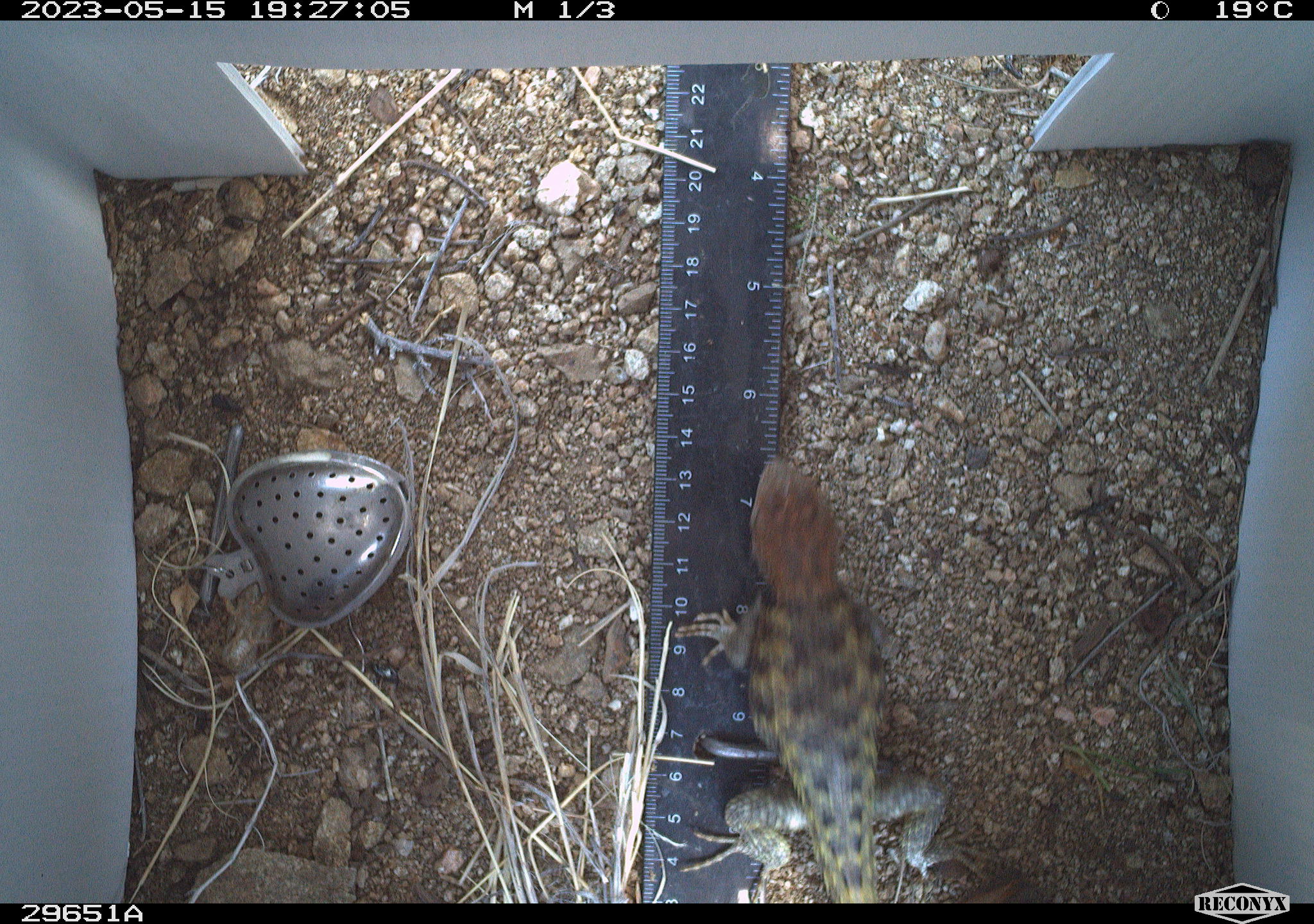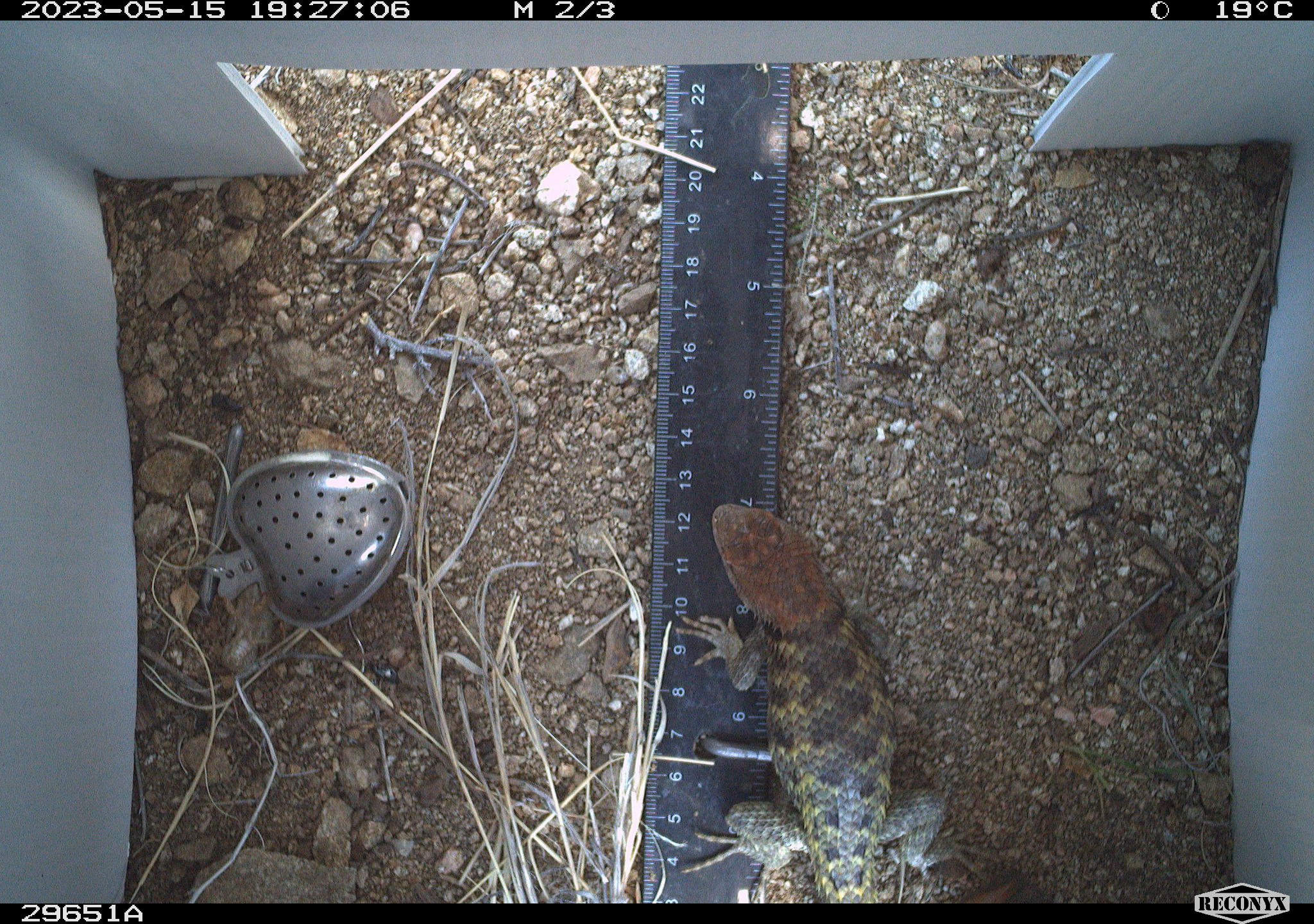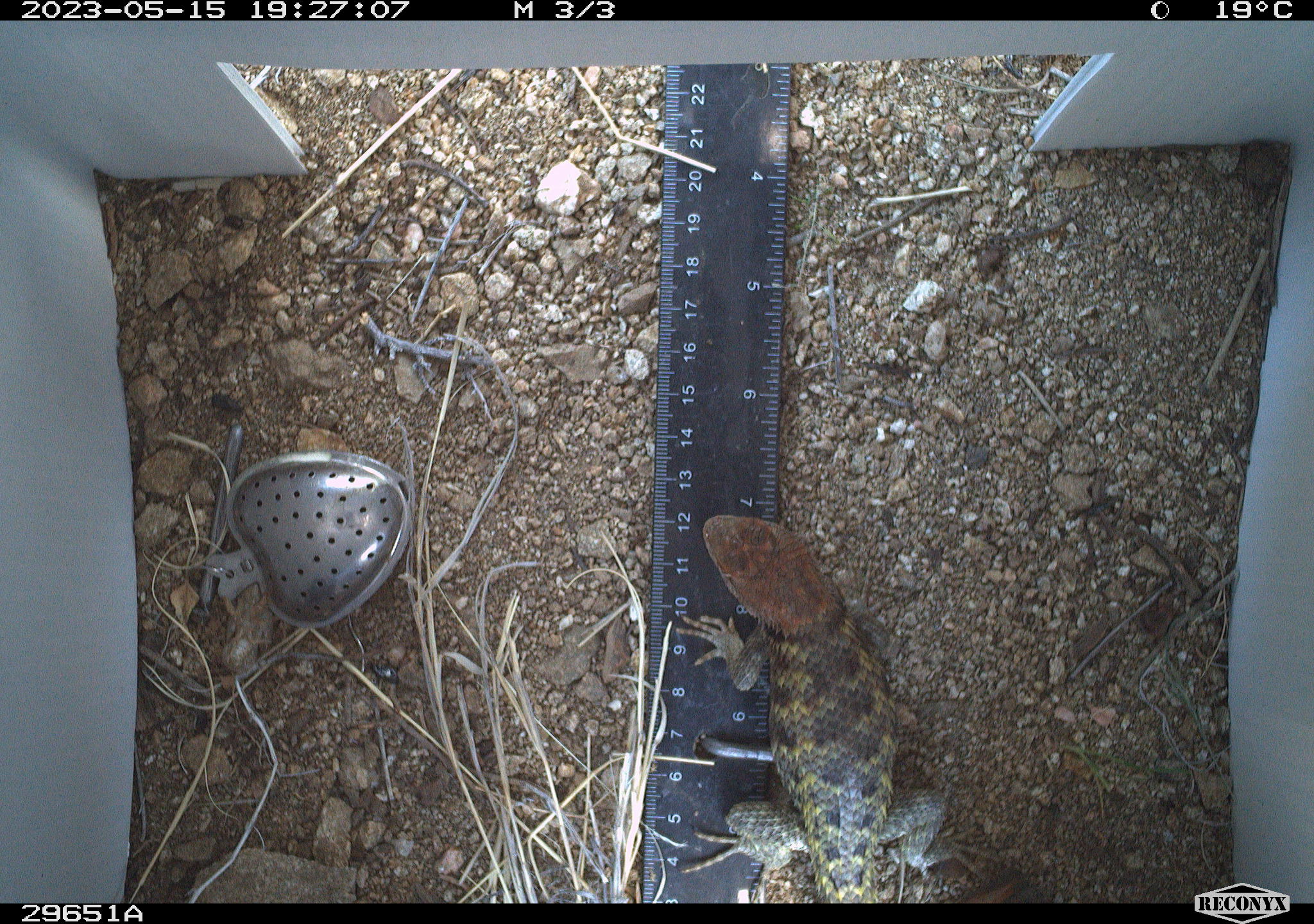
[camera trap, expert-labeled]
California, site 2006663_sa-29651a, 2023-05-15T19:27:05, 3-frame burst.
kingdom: Animalia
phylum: Chordata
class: Reptilia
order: Squamata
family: Phrynosomatidae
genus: Sceloporus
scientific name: Sceloporus uniformis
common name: yellow-backed spiny lizard